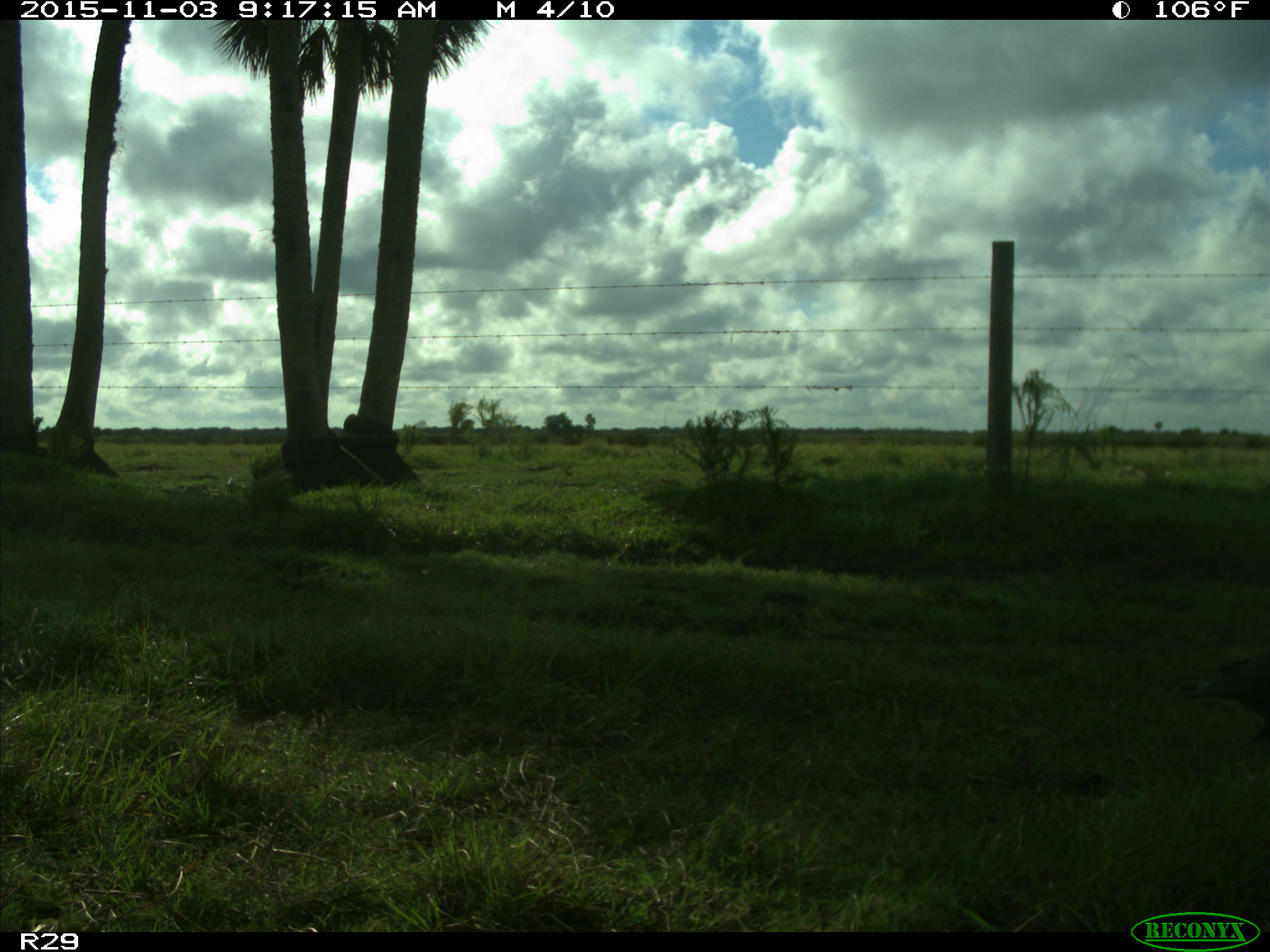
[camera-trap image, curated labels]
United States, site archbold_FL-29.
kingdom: Animalia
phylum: Chordata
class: Aves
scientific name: Aves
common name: birds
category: unidentified bird